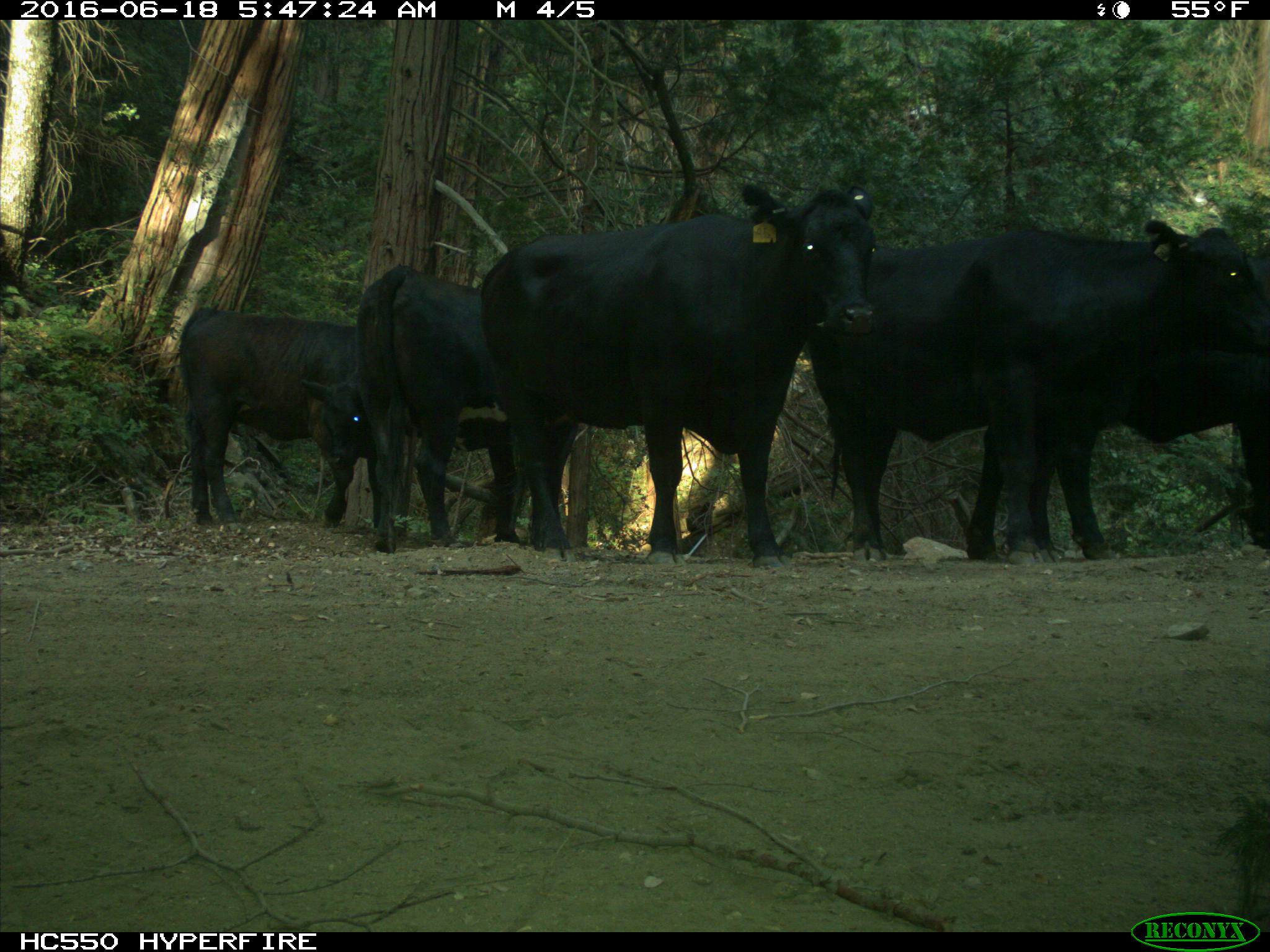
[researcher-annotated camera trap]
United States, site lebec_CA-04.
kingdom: Animalia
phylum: Chordata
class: Mammalia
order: Artiodactyla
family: Bovidae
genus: Bos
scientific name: Bos taurus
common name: domestic cow